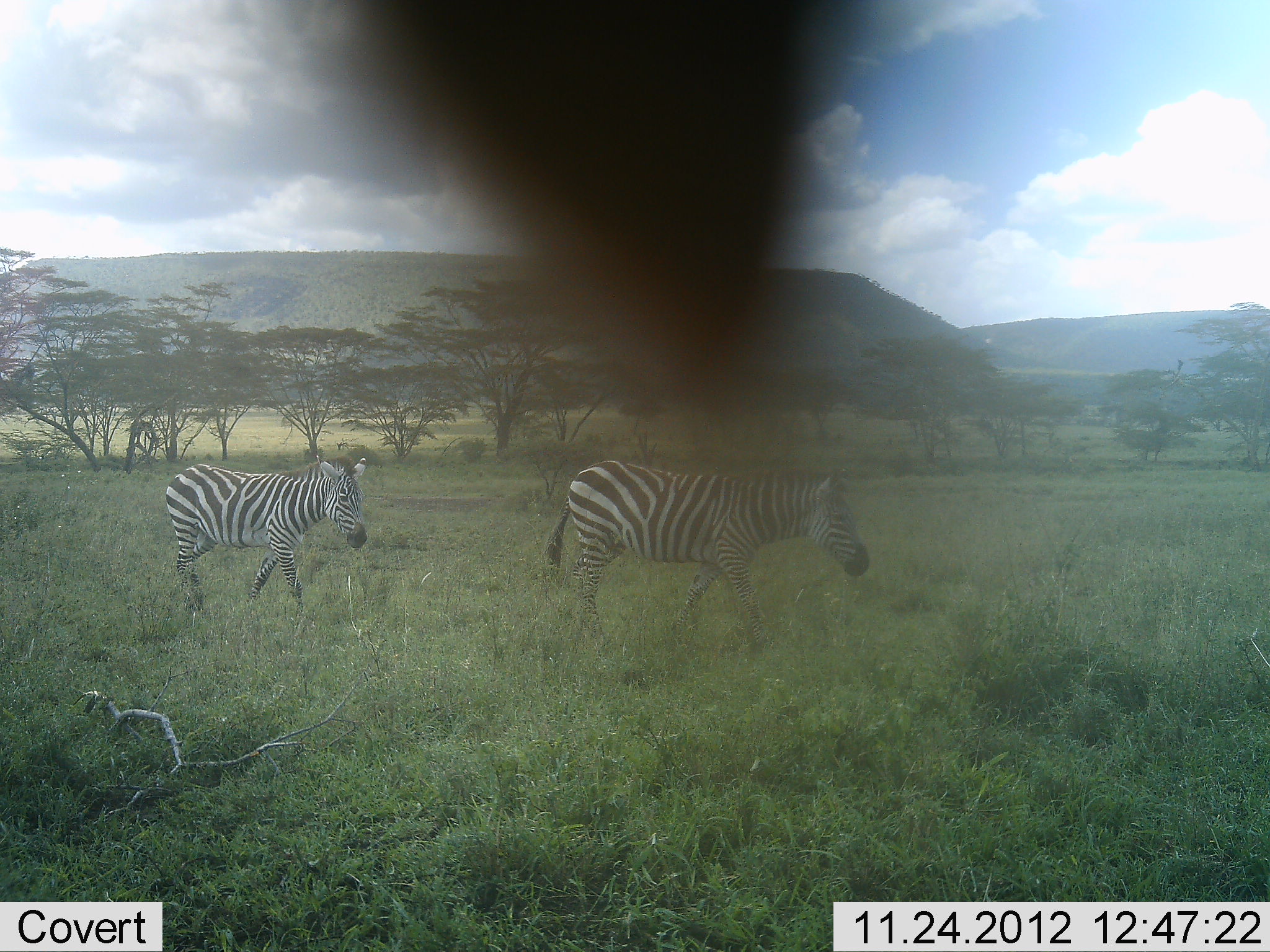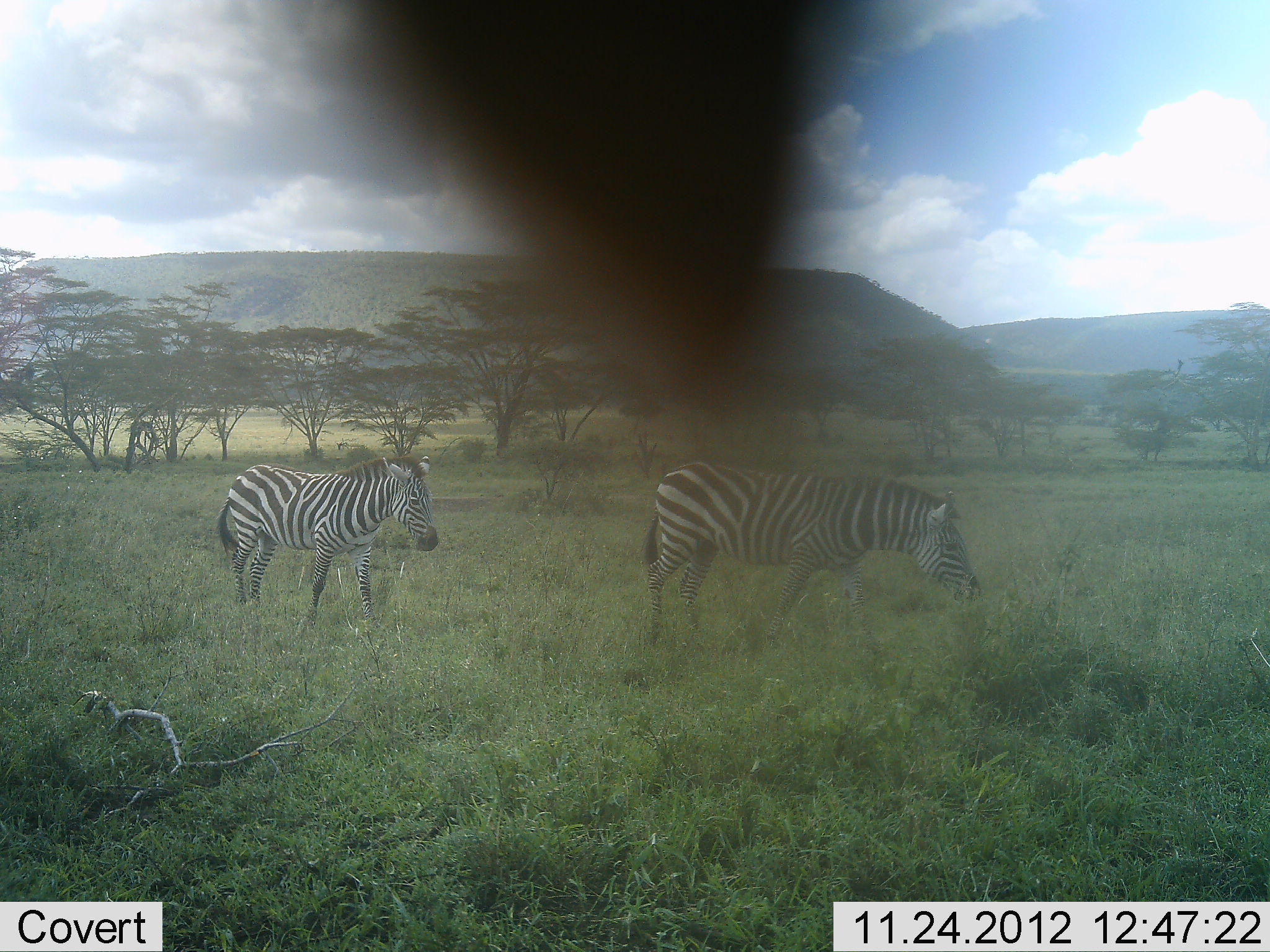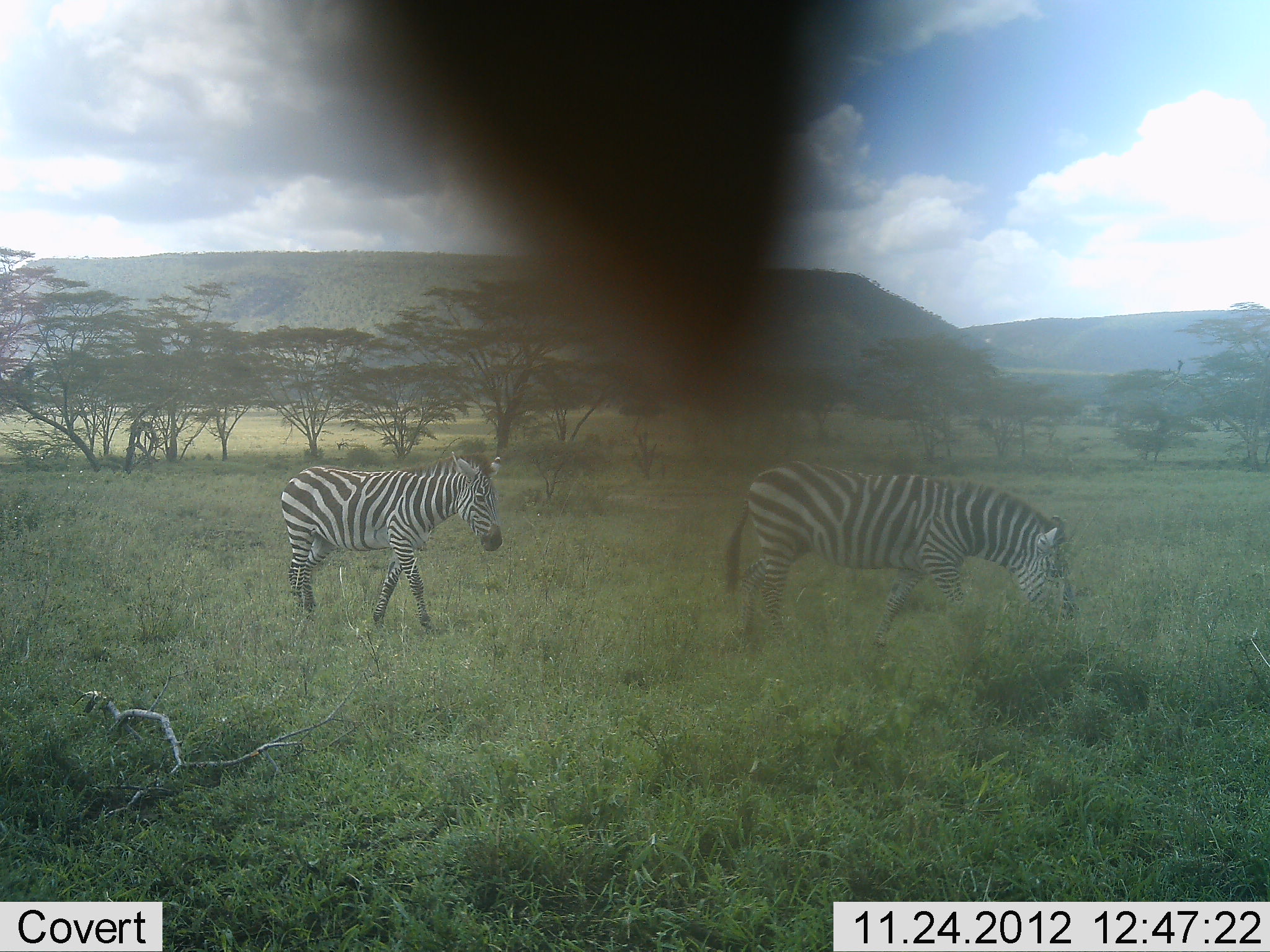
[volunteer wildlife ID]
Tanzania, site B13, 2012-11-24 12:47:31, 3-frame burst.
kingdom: Animalia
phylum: Chordata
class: Mammalia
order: Perissodactyla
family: Equidae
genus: Equus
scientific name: Equus quagga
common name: plains zebra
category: zebra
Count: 2.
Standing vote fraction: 10%.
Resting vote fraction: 0%.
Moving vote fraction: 100%.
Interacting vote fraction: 0%.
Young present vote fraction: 0%.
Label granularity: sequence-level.